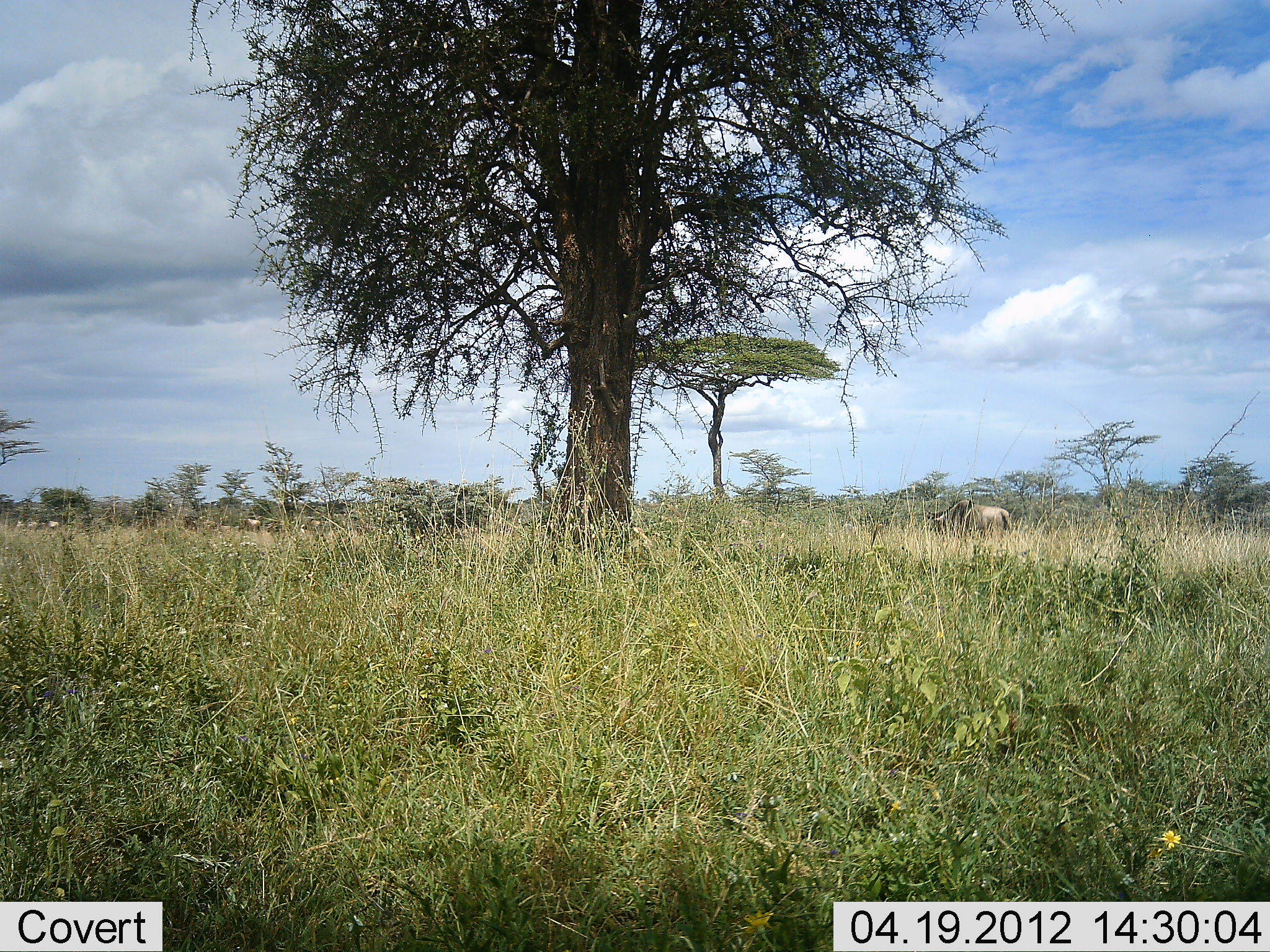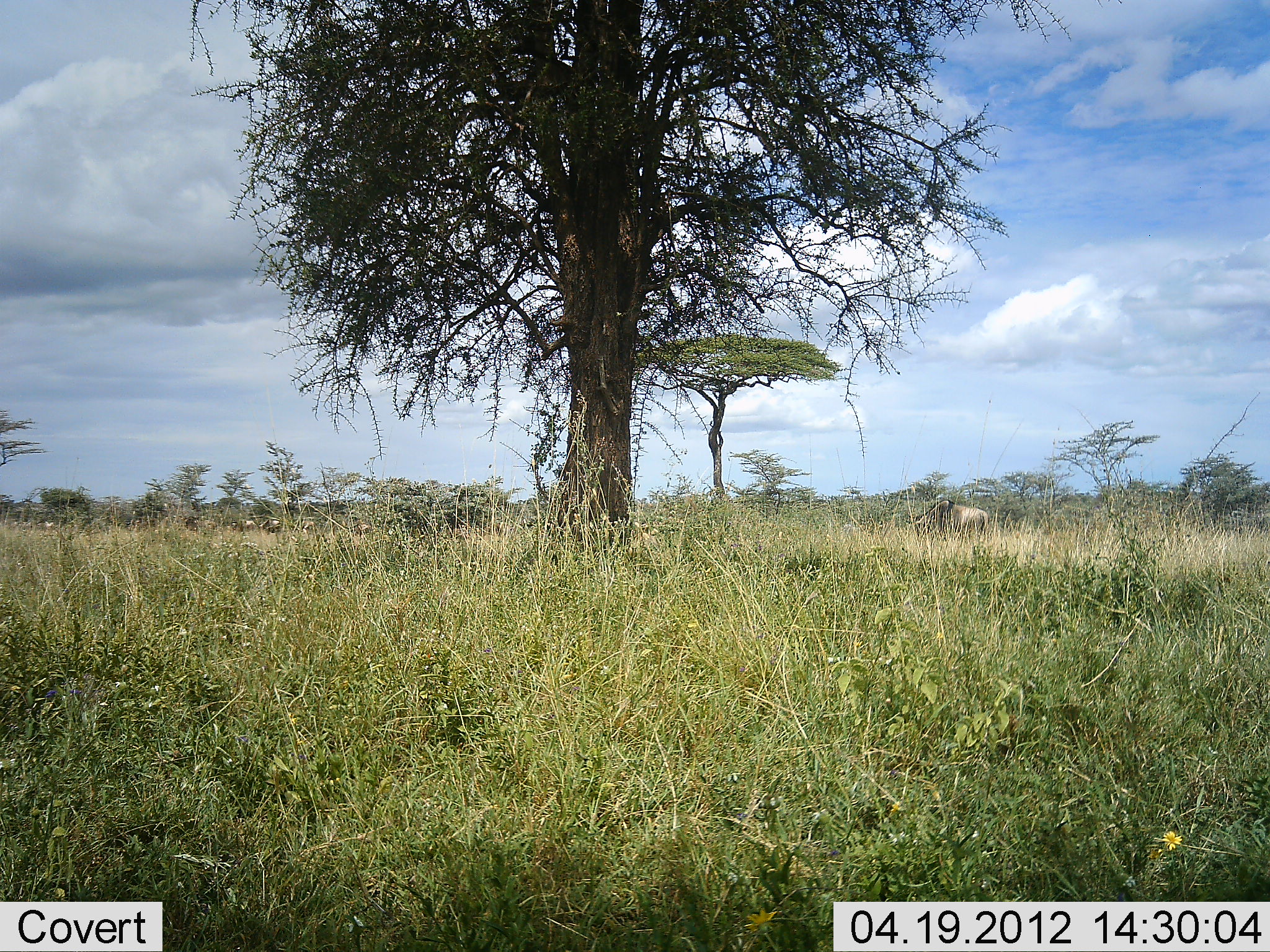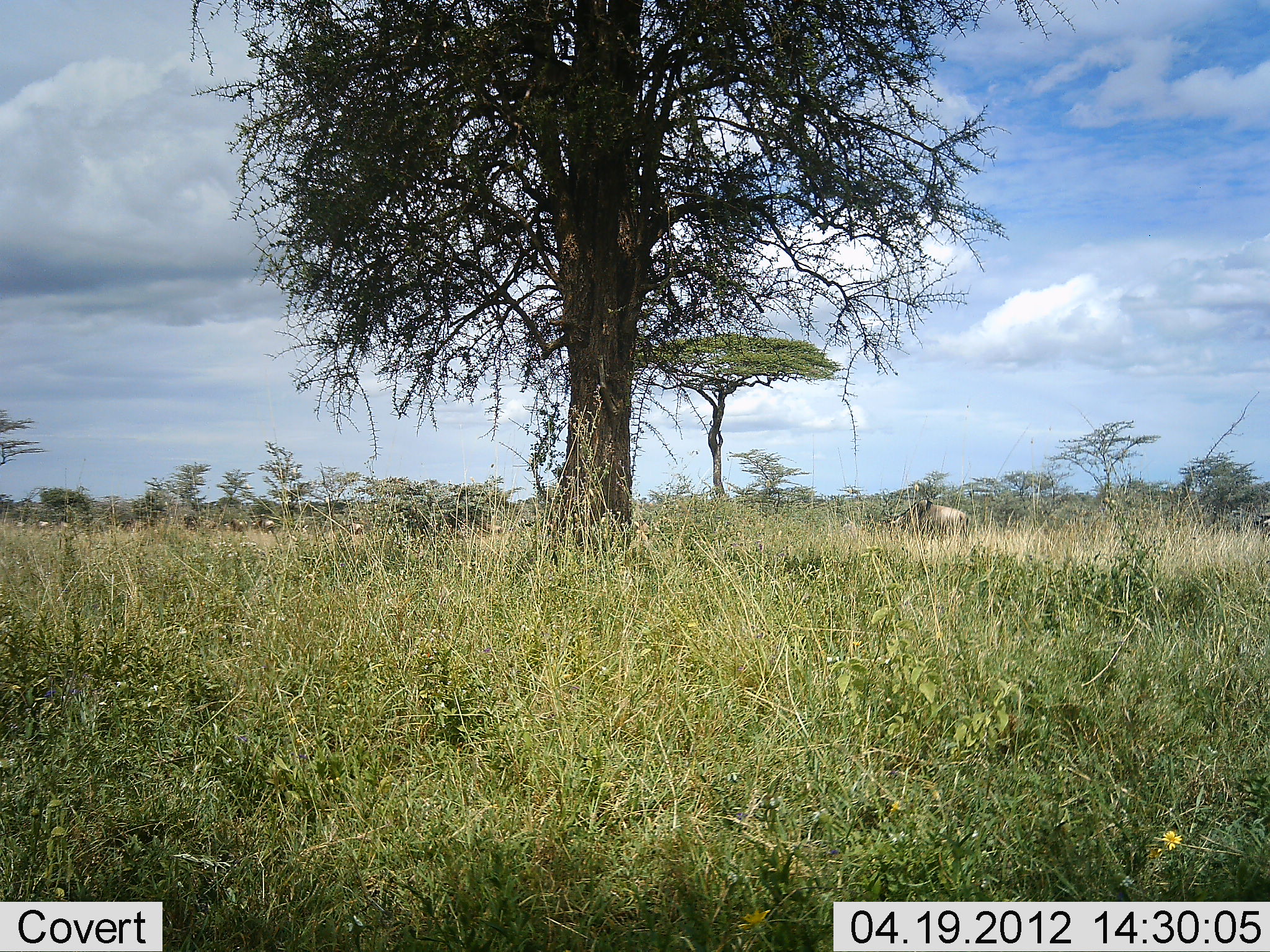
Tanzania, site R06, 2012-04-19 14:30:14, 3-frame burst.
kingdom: Animalia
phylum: Chordata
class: Mammalia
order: Artiodactyla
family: Bovidae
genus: Connochaetes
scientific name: Connochaetes taurinus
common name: blue wildebeest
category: wildebeest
Wildebeest (blue wildebeest) (Connochaetes taurinus), count 9. Behavior (volunteer vote fractions): standing 8%, resting 0%, moving 100%, interacting 0%. Young present (vote fraction): 0%. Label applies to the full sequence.